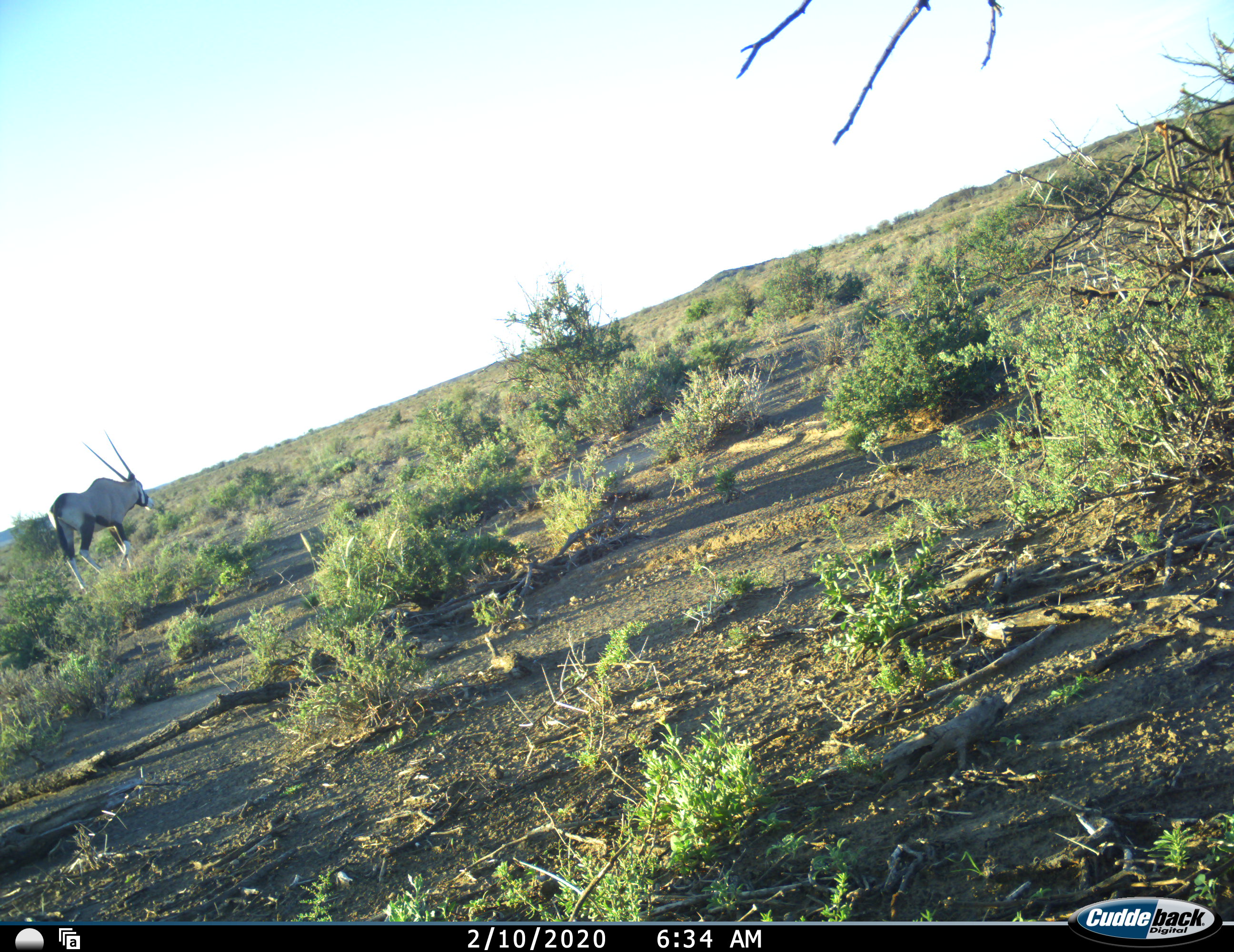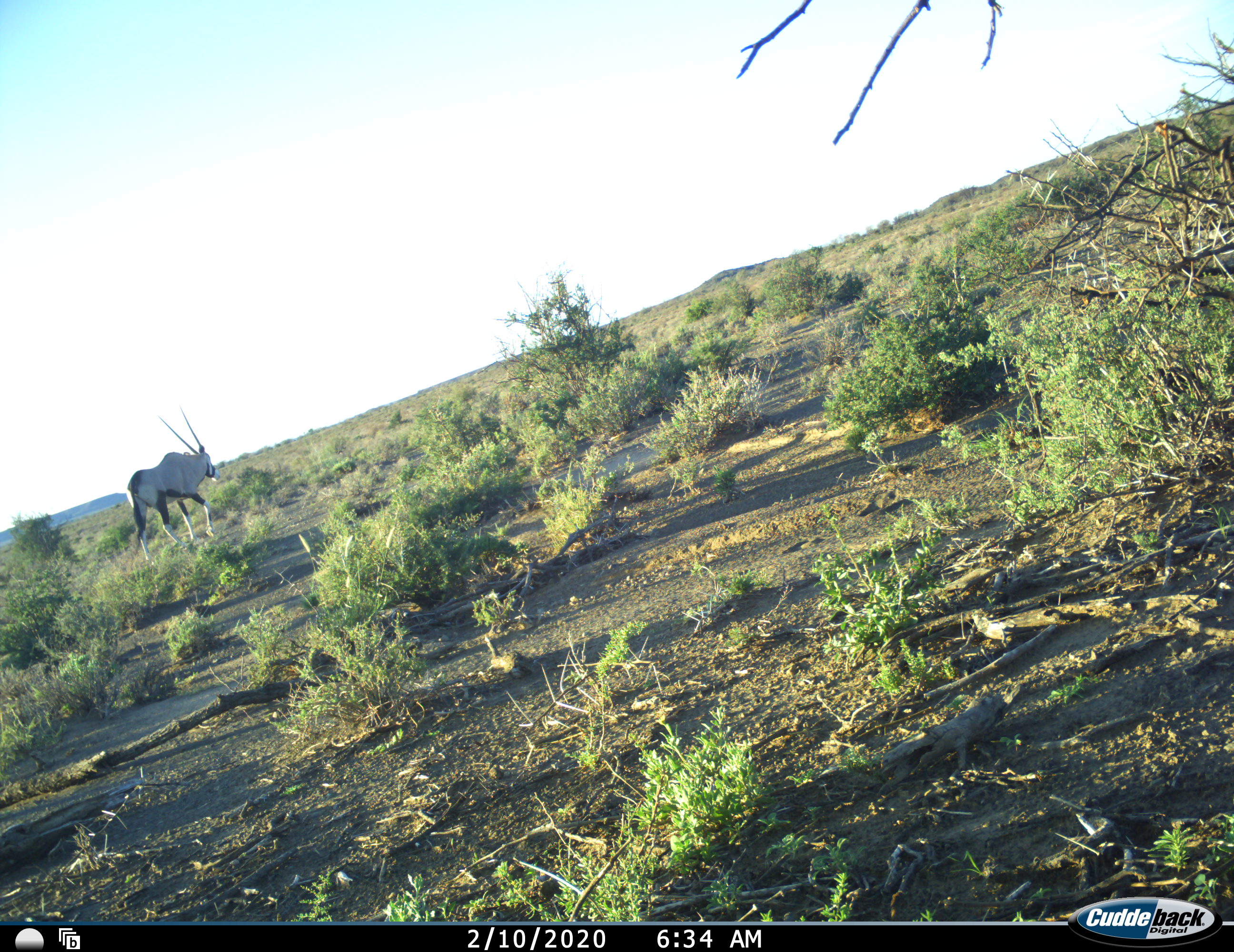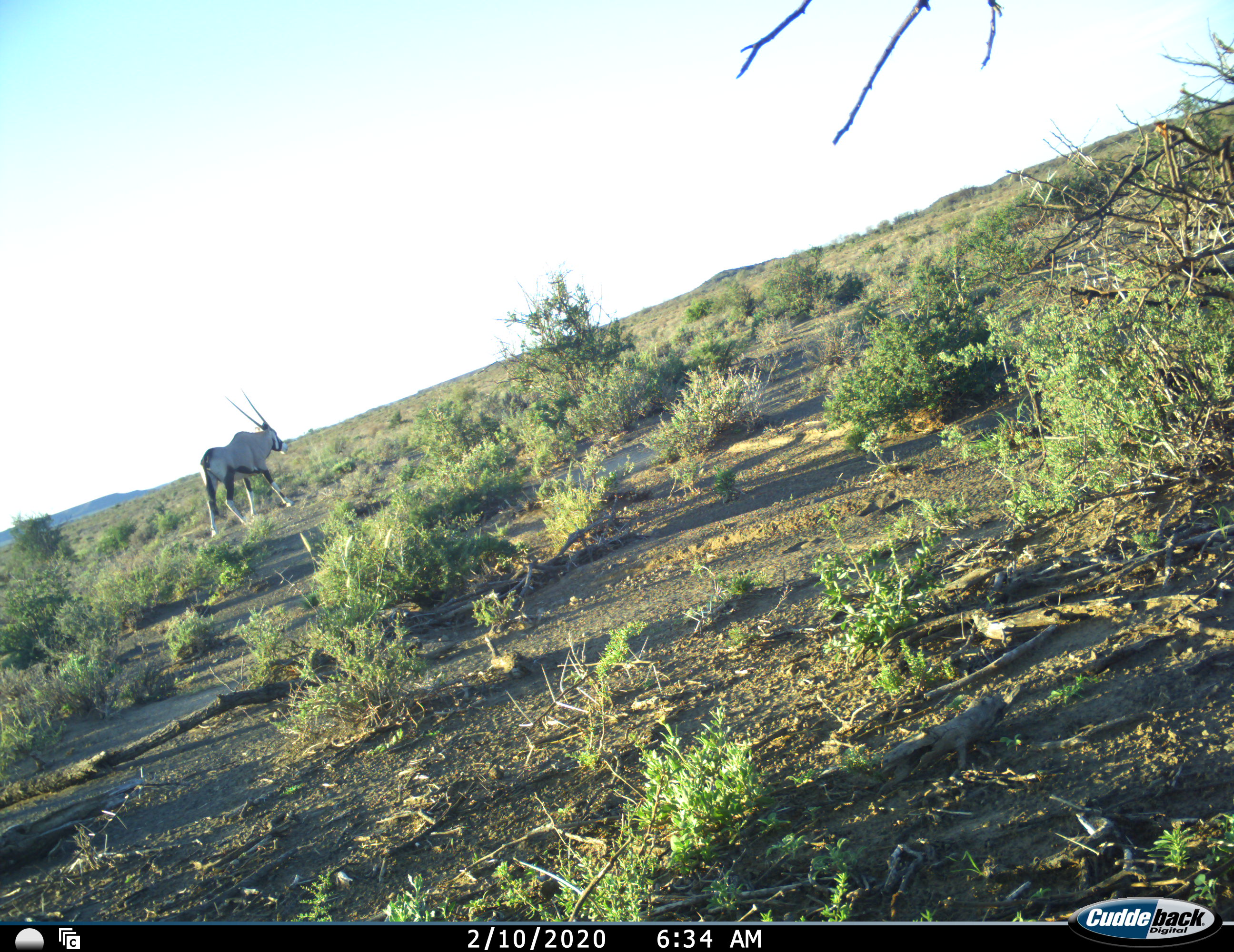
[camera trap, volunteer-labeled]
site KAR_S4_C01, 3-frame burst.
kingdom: Animalia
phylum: Chordata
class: Mammalia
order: Artiodactyla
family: Bovidae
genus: Oryx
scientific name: Oryx gazella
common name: gemsbok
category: oryx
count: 1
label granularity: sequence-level